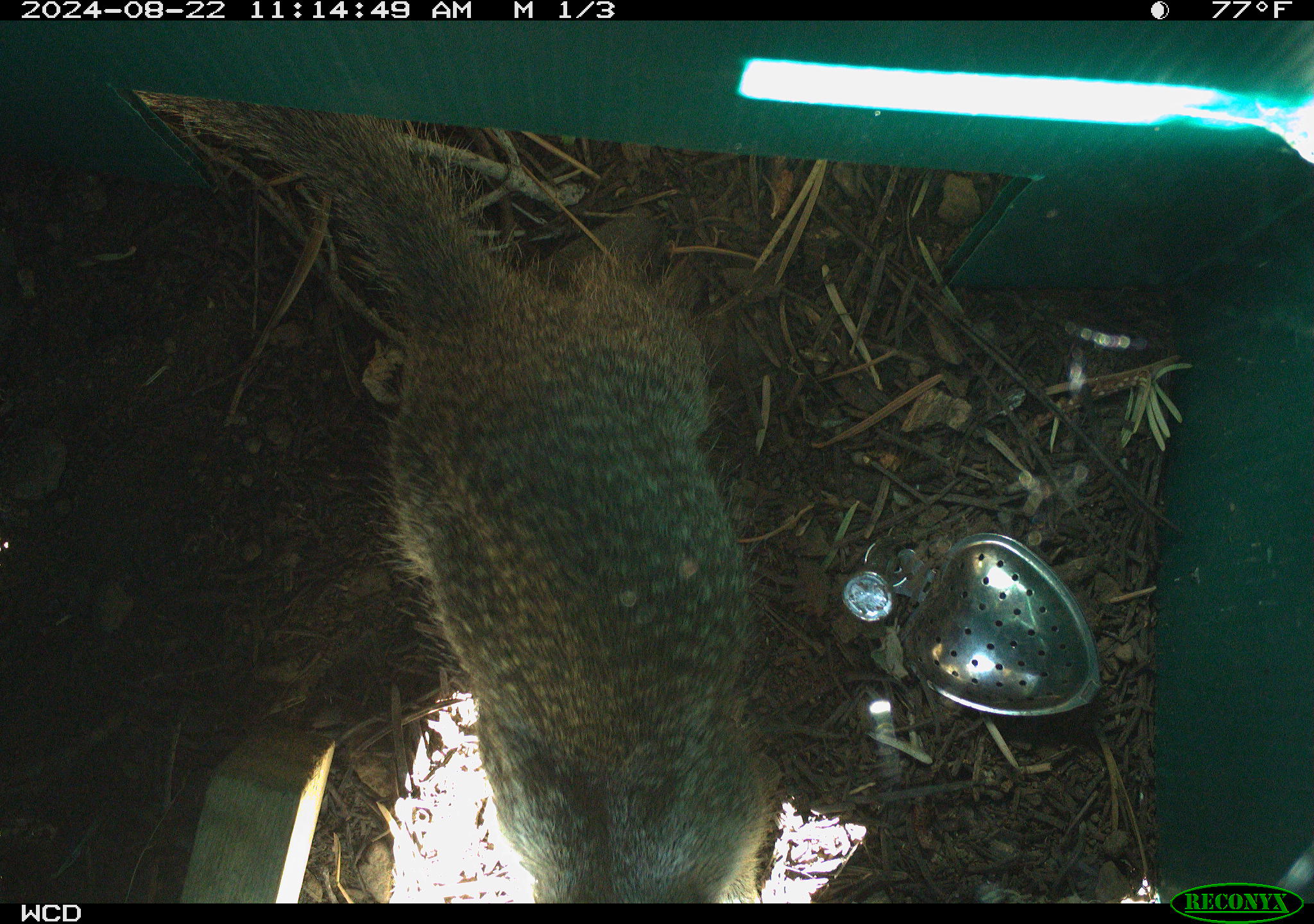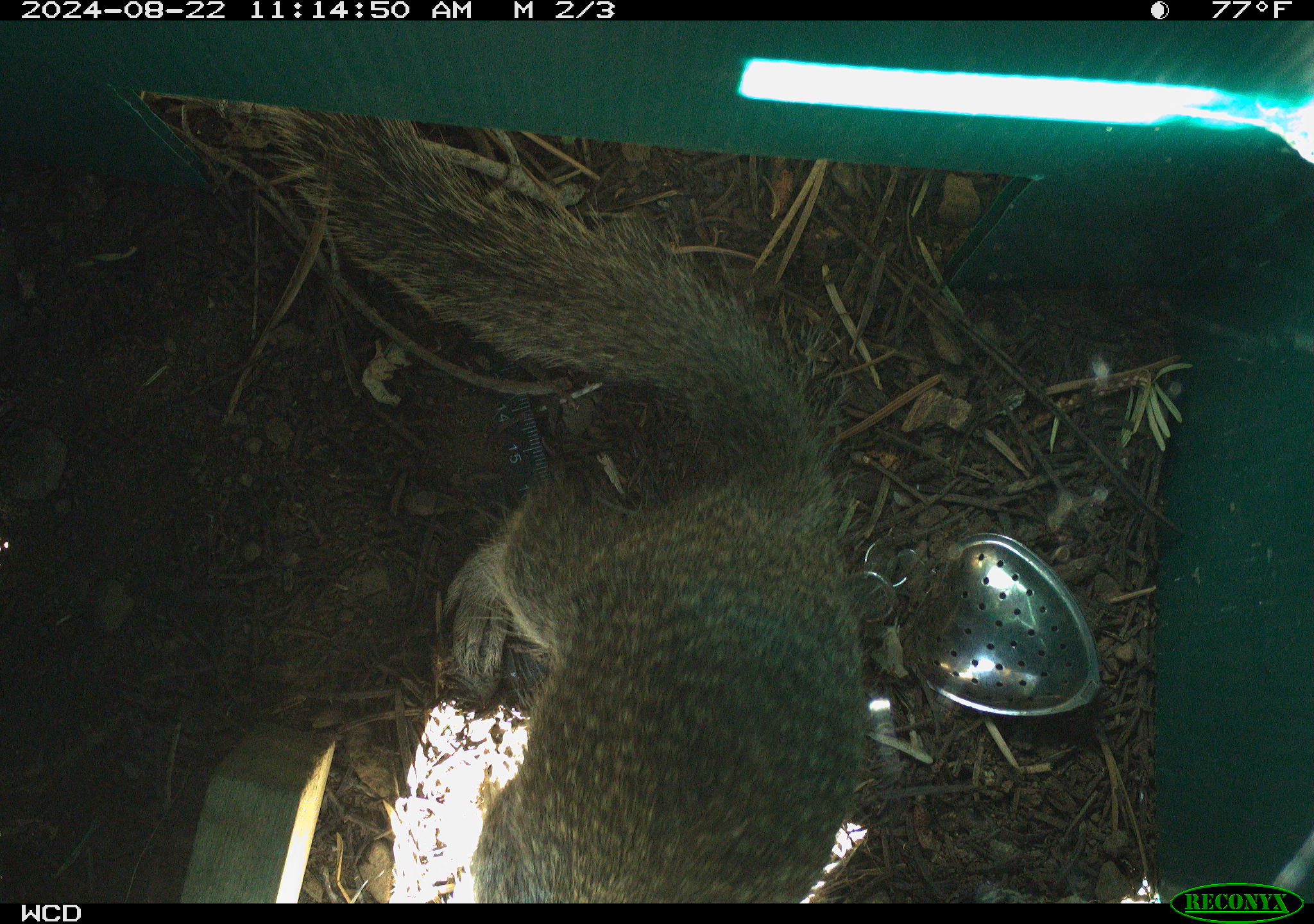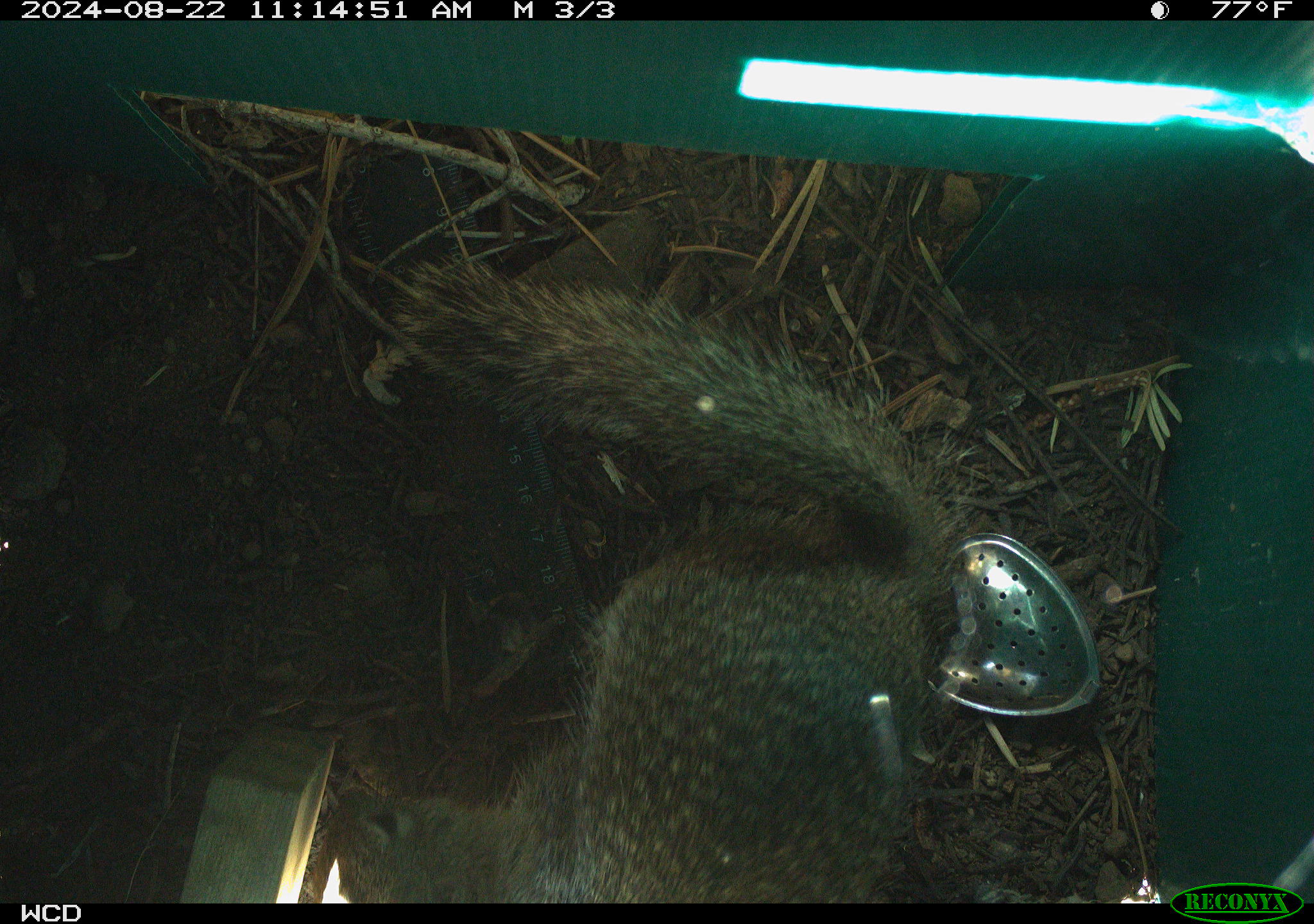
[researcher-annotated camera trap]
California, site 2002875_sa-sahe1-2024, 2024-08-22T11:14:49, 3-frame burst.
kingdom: Animalia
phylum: Chordata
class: Mammalia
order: Rodentia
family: Sciuridae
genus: Otospermophilus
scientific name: Otospermophilus beecheyi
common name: california ground squirrel